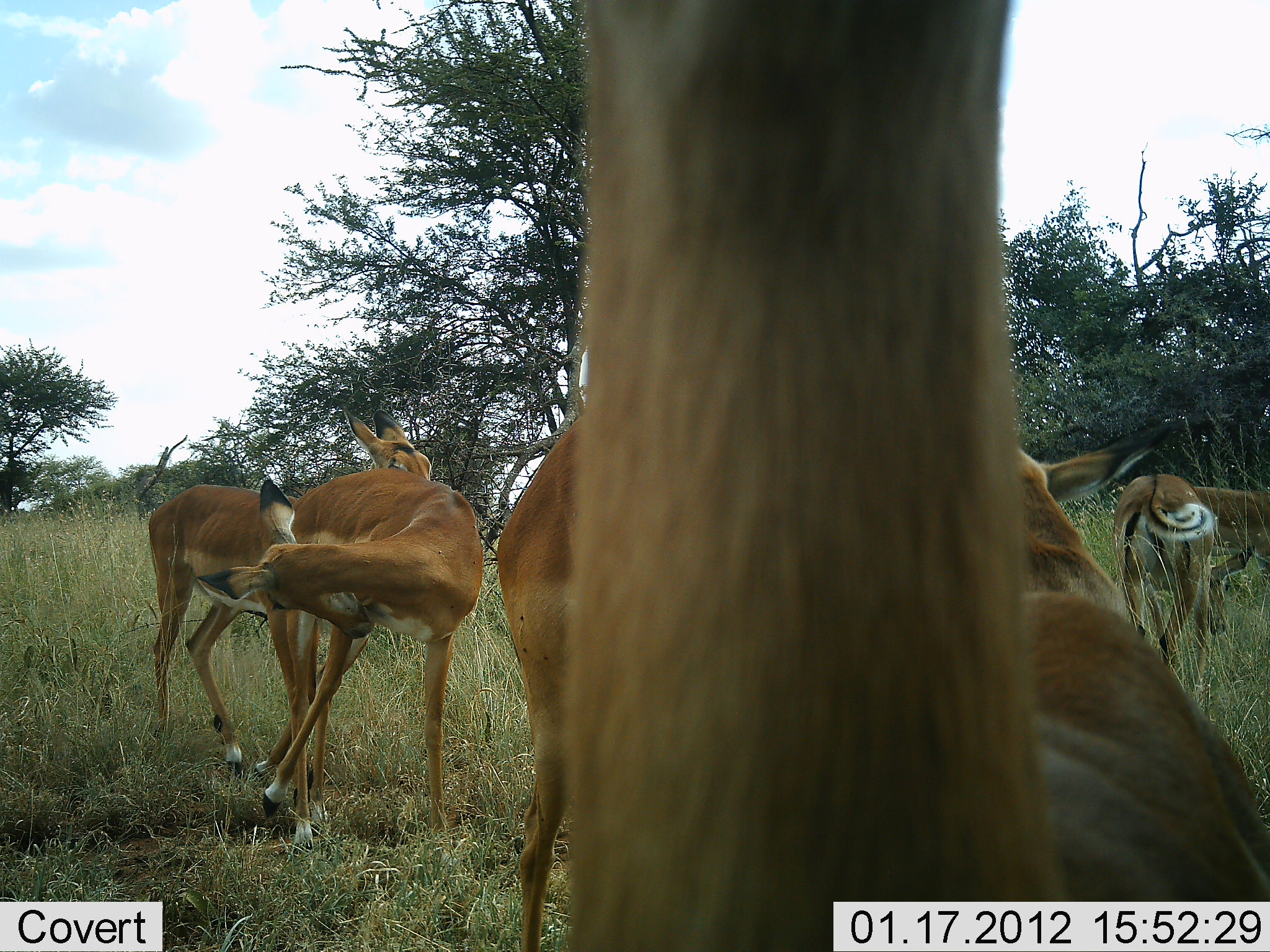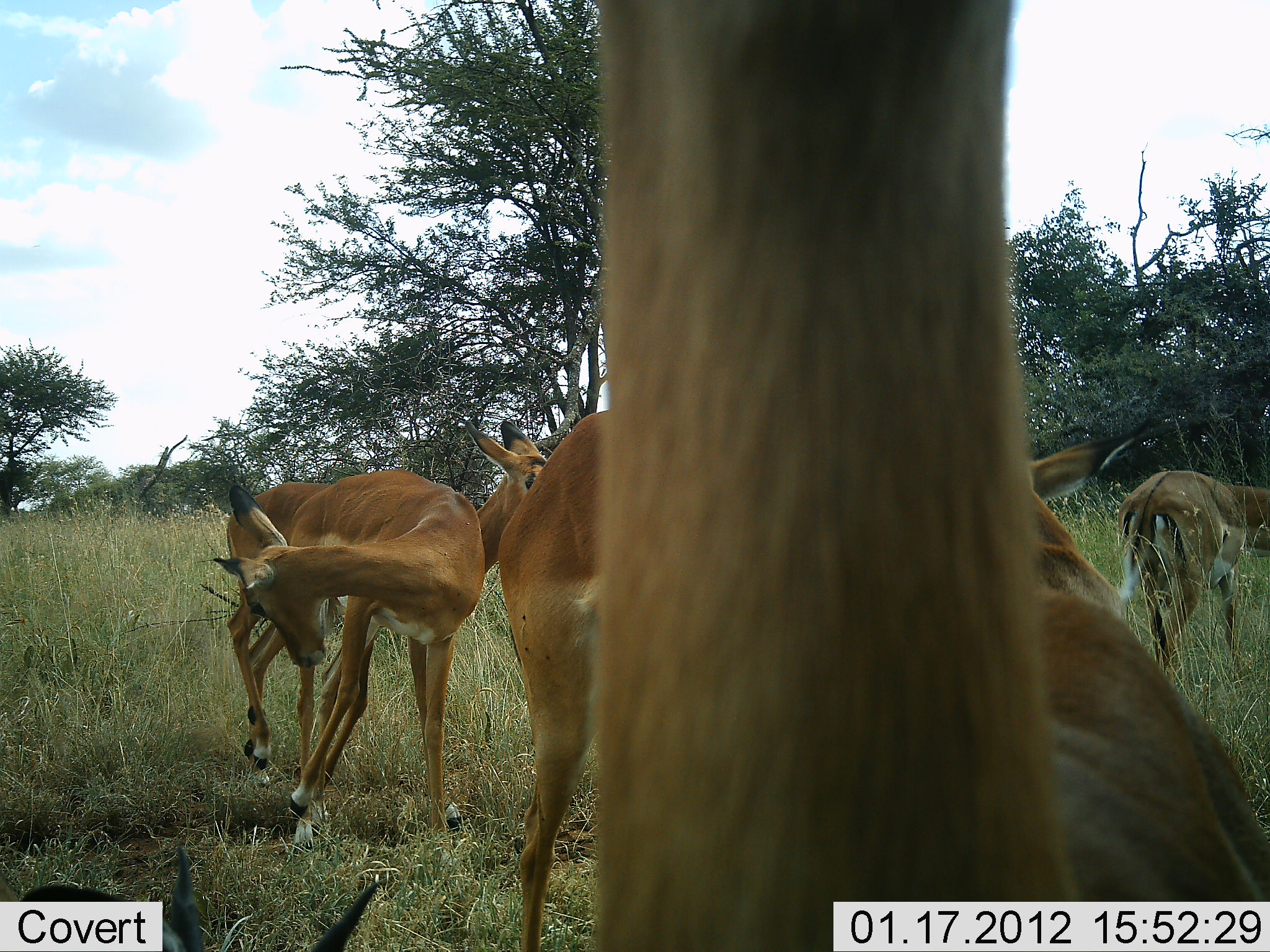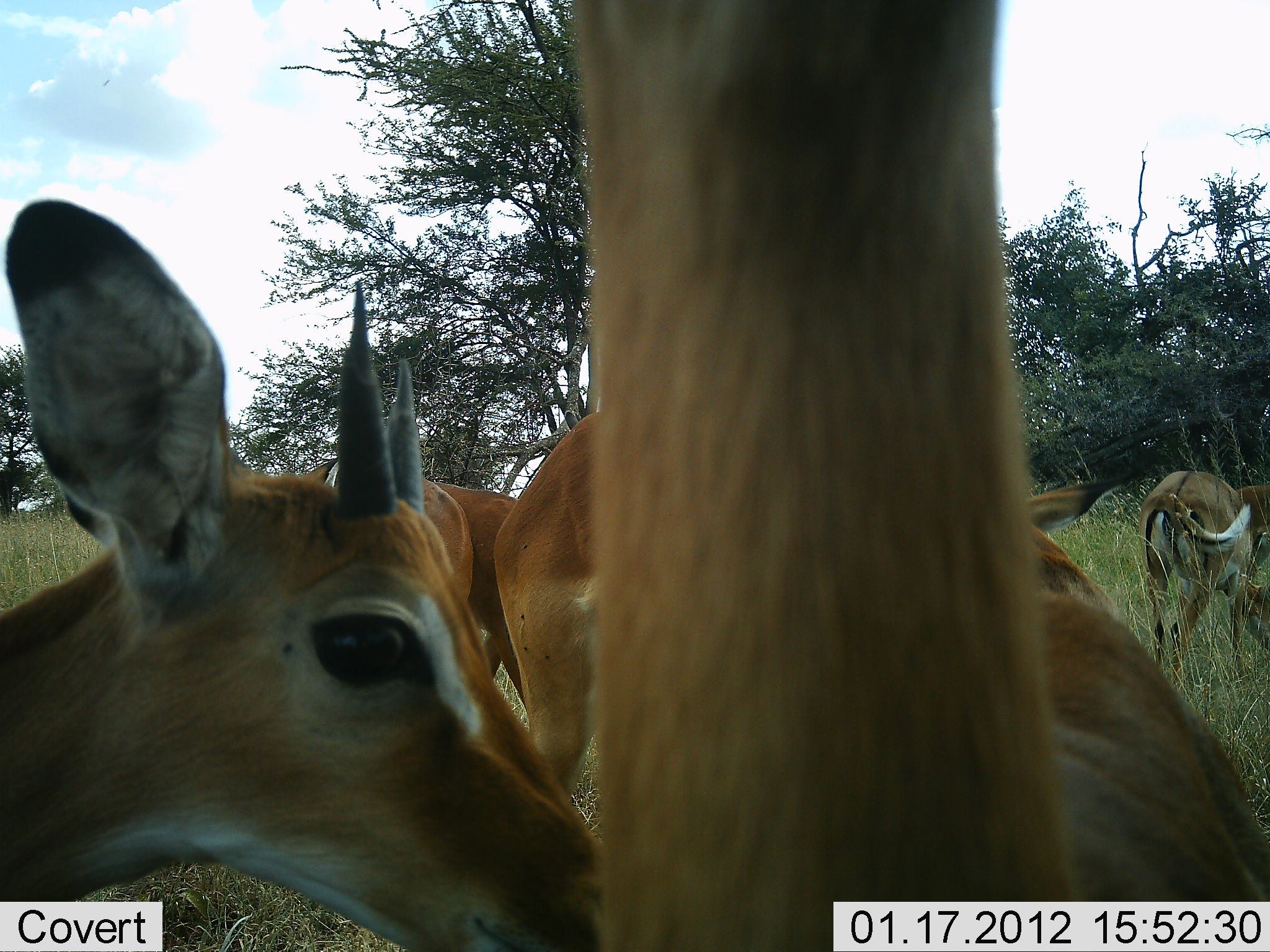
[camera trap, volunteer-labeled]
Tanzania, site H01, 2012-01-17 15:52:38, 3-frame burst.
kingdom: Animalia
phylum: Chordata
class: Mammalia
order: Artiodactyla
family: Bovidae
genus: Aepyceros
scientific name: Aepyceros melampus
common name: impala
Impala (Aepyceros melampus), count 6. Behavior (volunteer vote fractions): standing 89%, resting 0%, moving 47%, interacting 5%. Young present (vote fraction): 32%. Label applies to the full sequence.